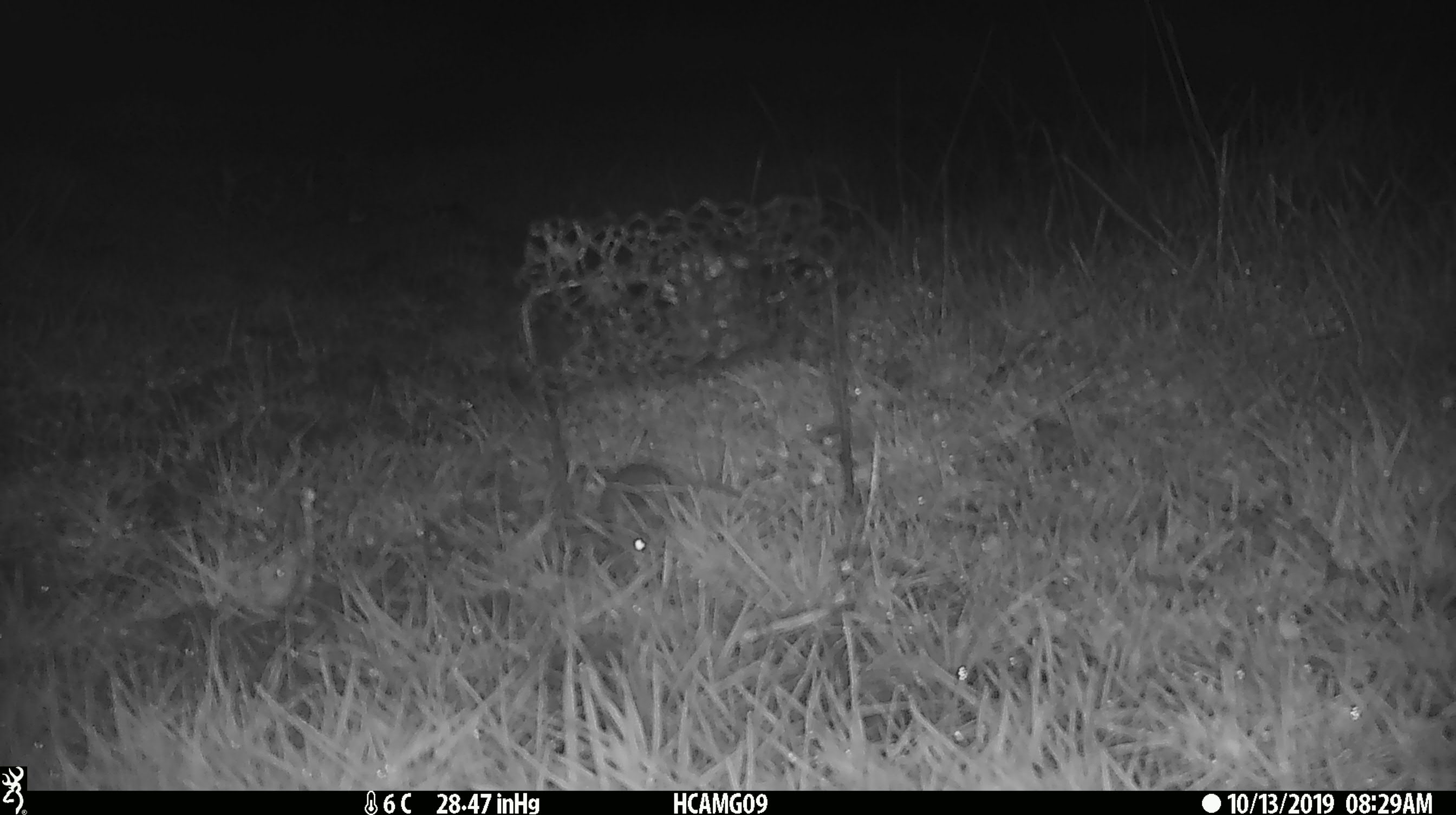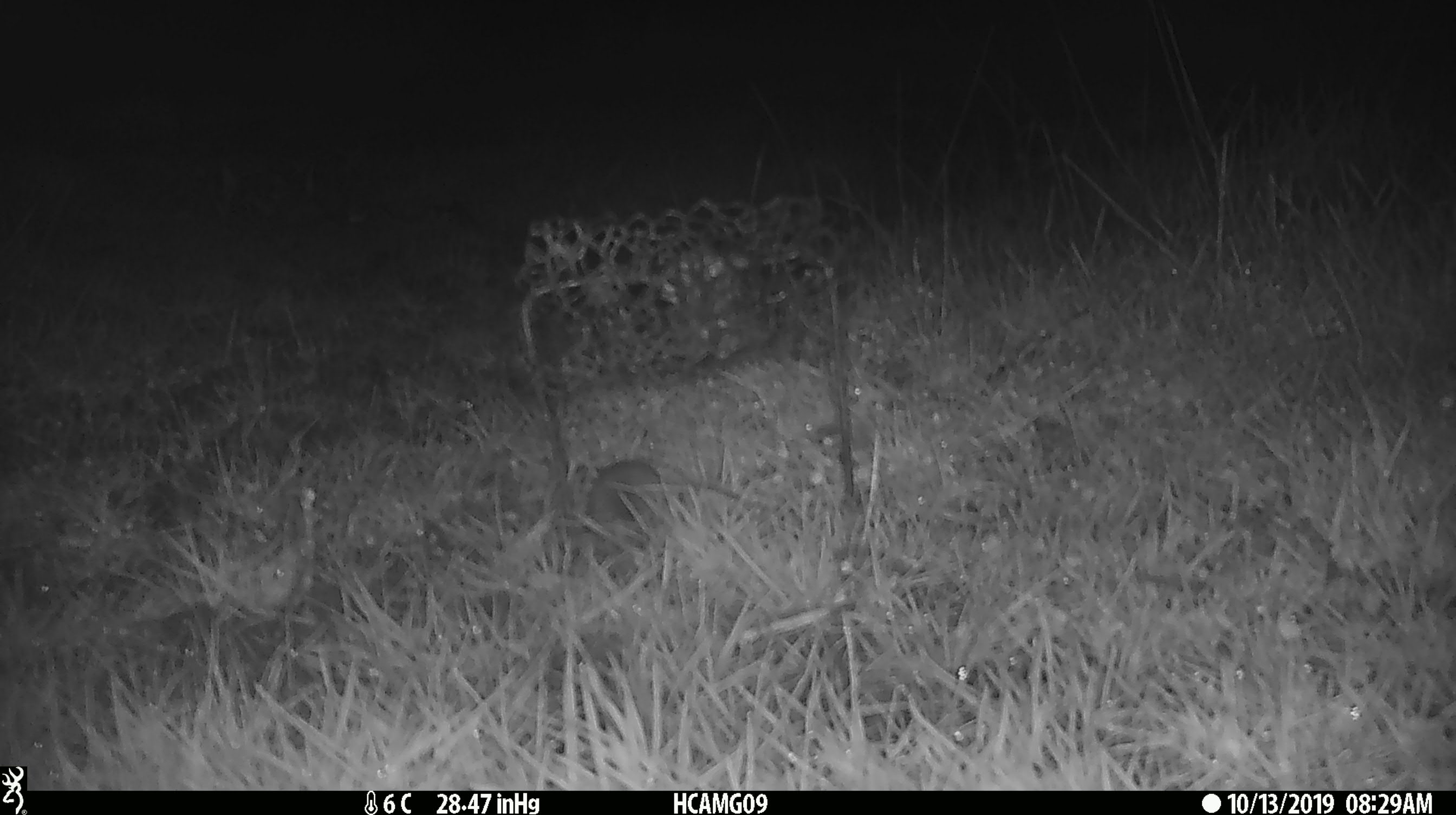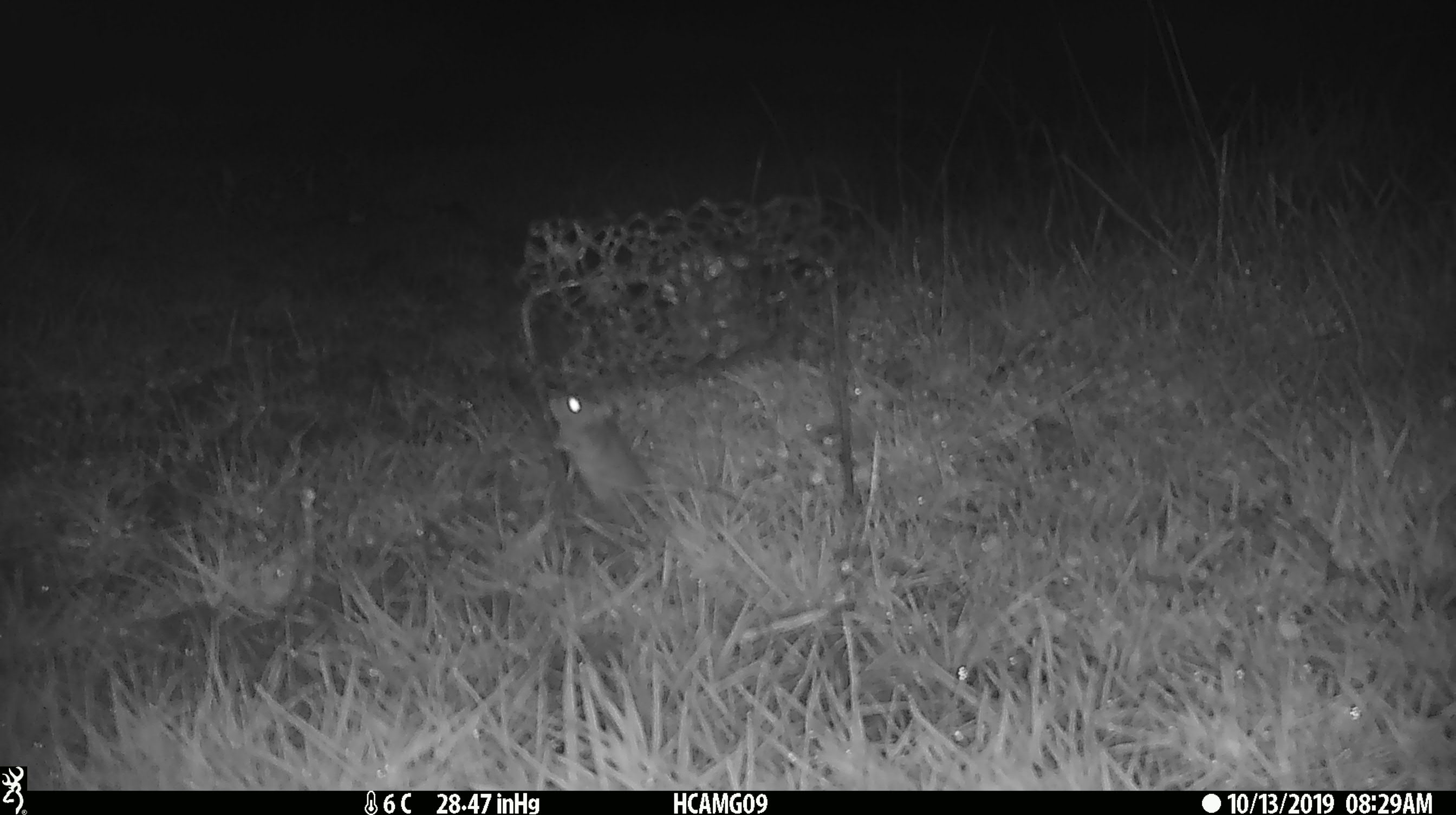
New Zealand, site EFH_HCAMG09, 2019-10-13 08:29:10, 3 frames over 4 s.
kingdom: Animalia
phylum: Chordata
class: Mammalia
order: Rodentia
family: Muridae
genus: Mus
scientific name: Mus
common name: mouse